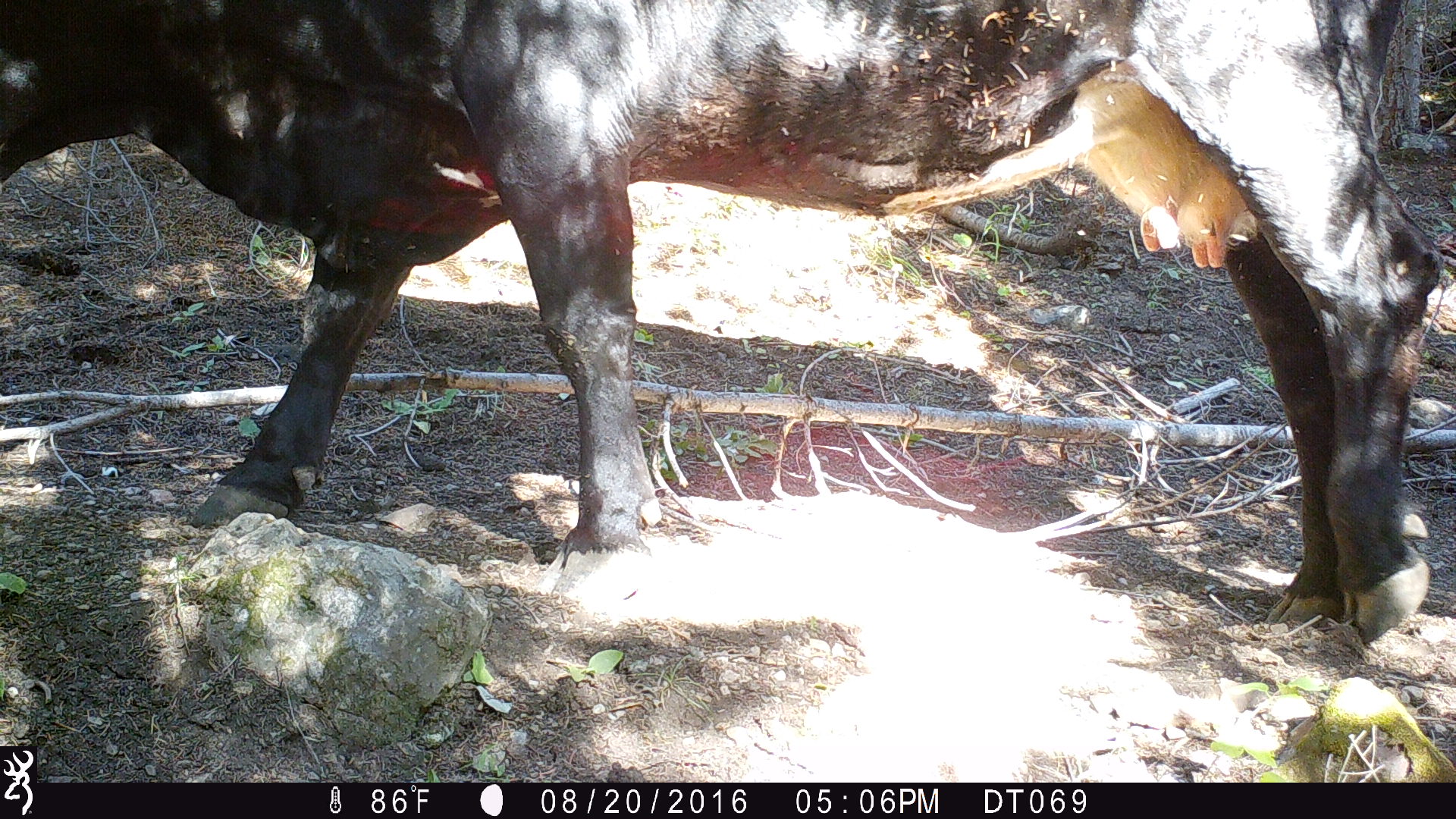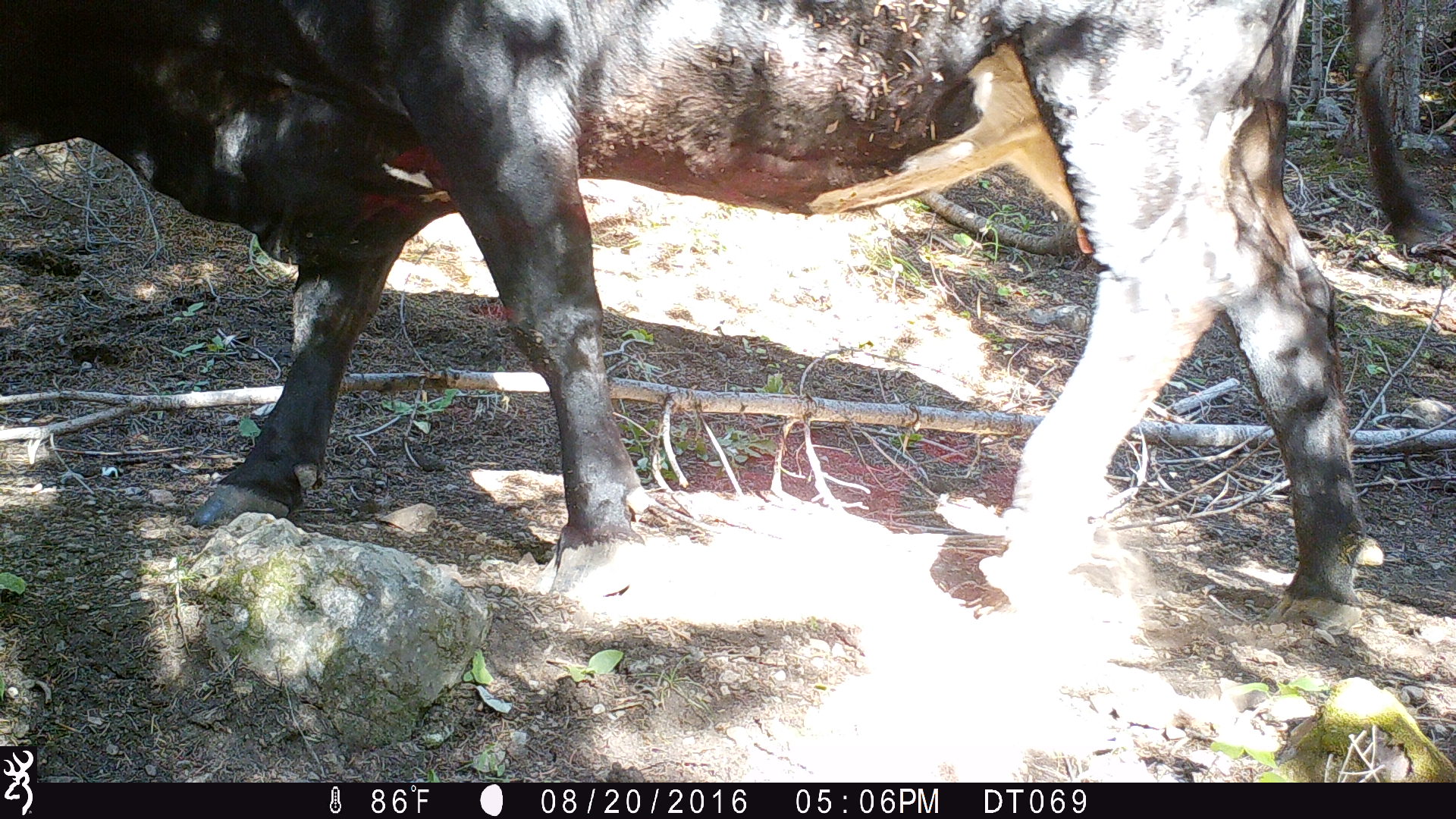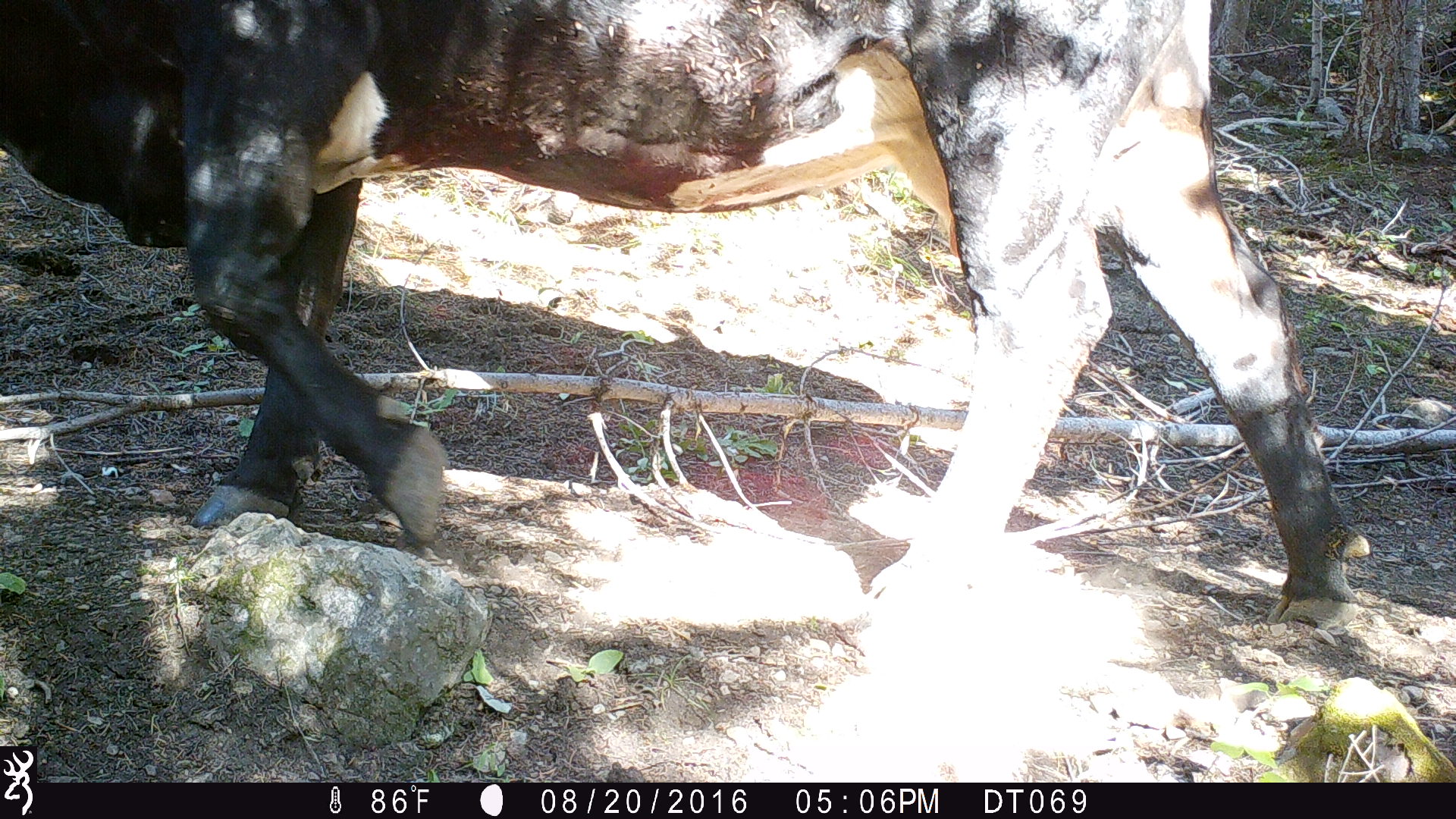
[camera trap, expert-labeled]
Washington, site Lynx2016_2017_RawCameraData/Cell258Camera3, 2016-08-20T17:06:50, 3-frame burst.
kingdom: Animalia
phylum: Chordata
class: Mammalia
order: Artiodactyla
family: Bovidae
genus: Bos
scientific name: Bos taurus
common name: domestic cattle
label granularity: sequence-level